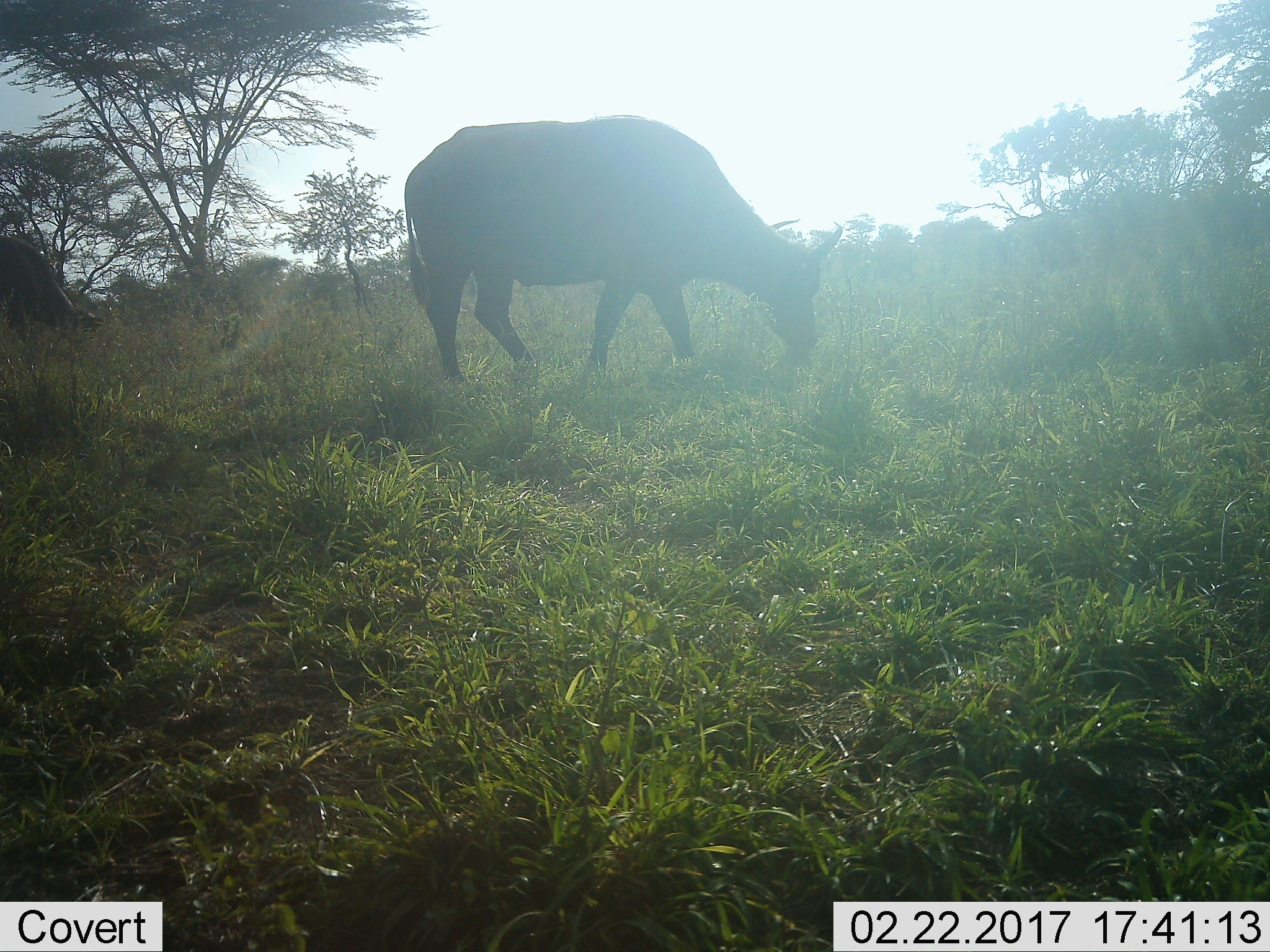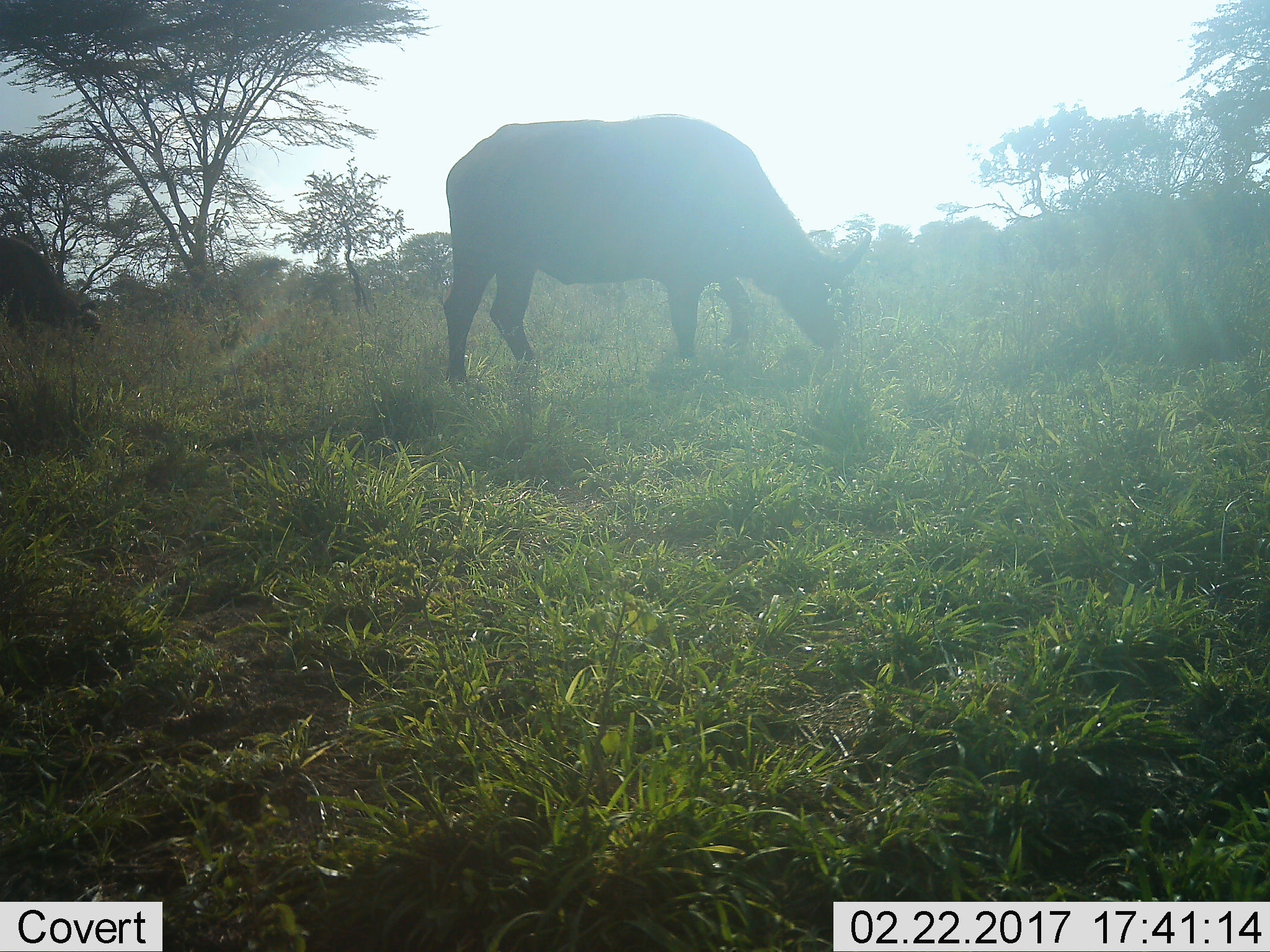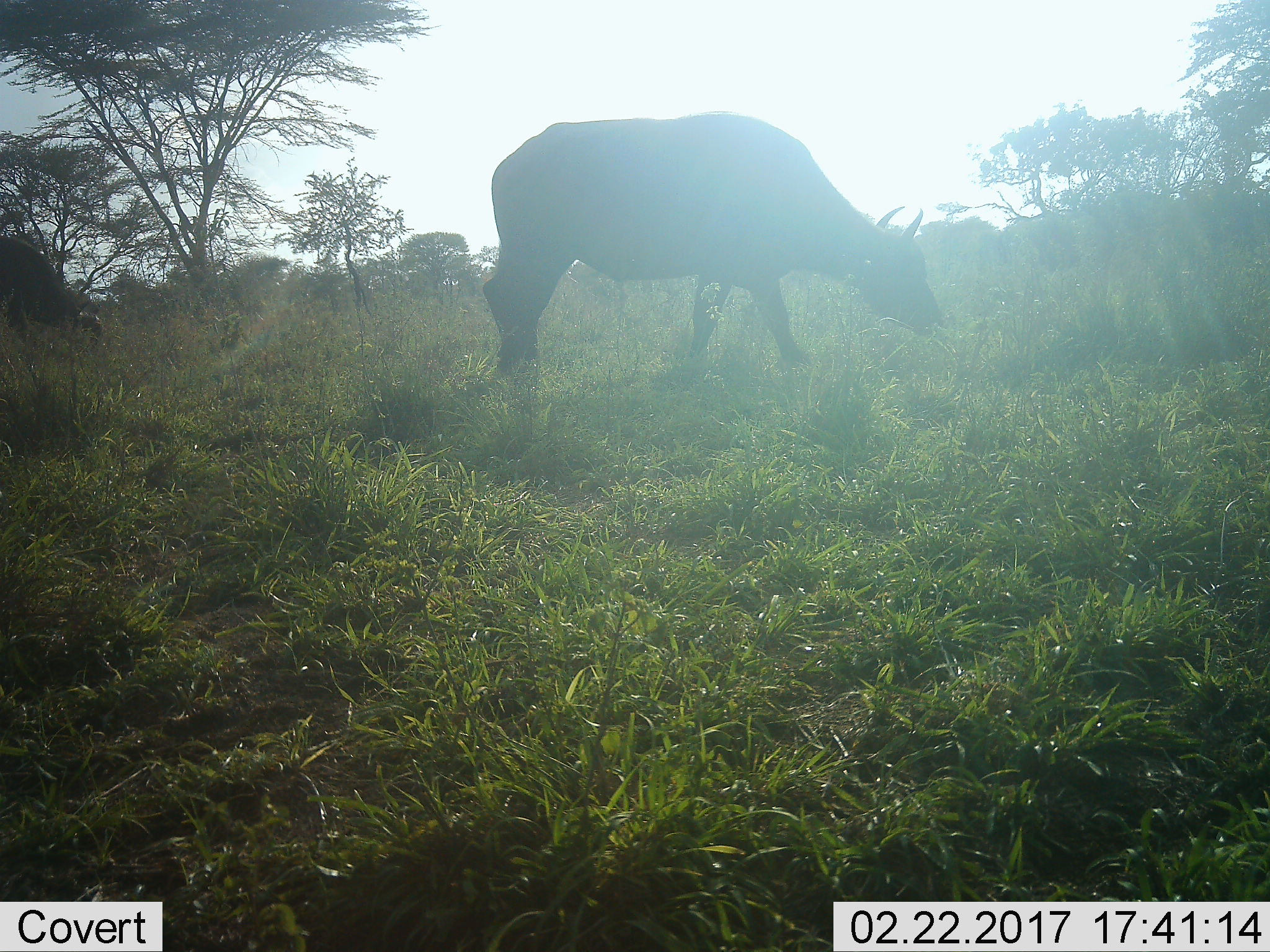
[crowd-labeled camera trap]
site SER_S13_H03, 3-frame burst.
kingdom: Animalia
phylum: Chordata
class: Mammalia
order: Artiodactyla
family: Bovidae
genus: Syncerus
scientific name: Syncerus caffer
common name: african buffalo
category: buffalo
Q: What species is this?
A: Buffalo (african buffalo) (Syncerus caffer).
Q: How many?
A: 2.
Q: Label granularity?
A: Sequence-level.